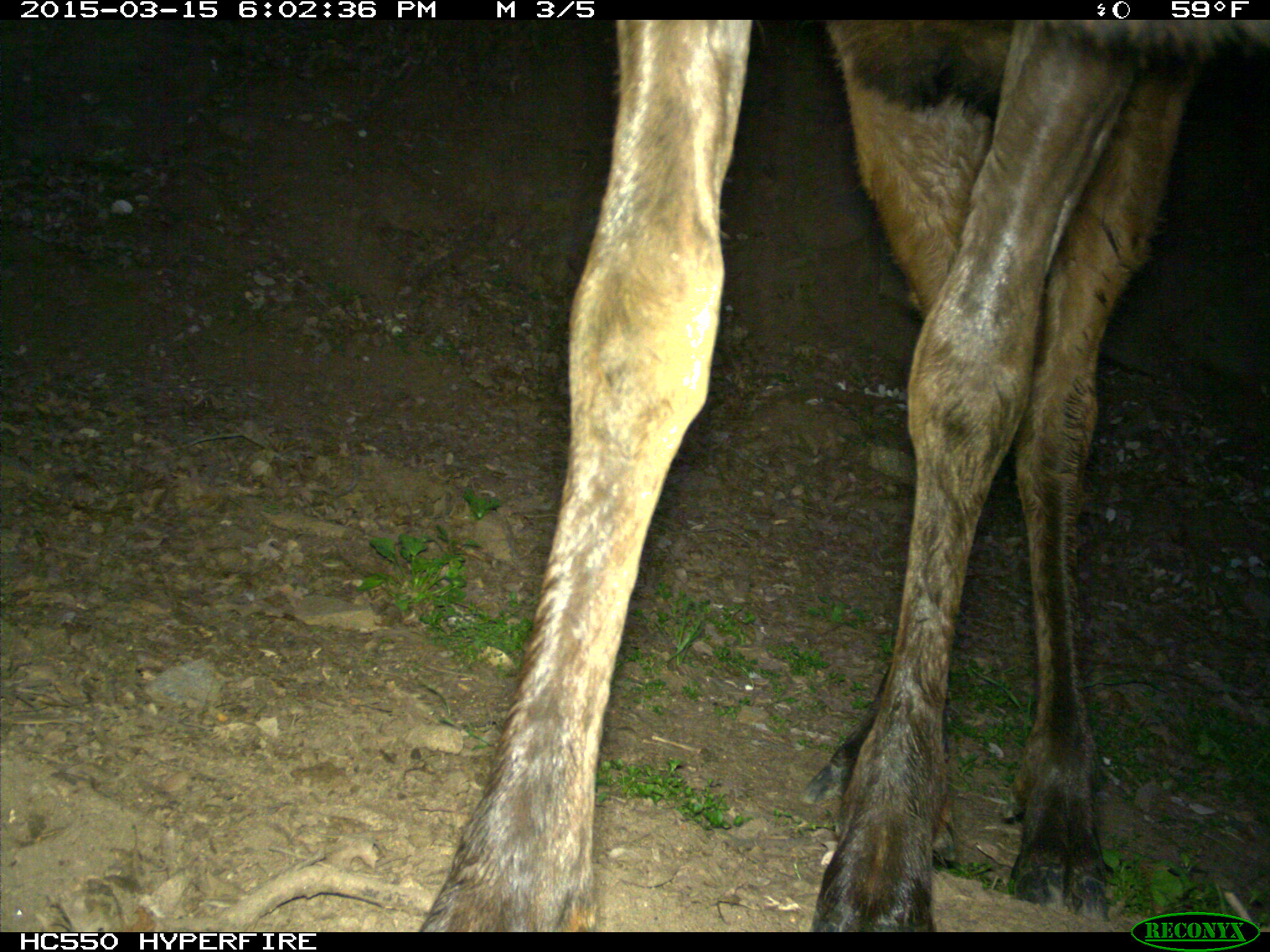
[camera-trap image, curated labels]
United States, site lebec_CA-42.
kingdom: Animalia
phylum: Chordata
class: Mammalia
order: Artiodactyla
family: Cervidae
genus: Cervus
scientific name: Cervus canadensis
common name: elk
Cervus canadensis (elk).